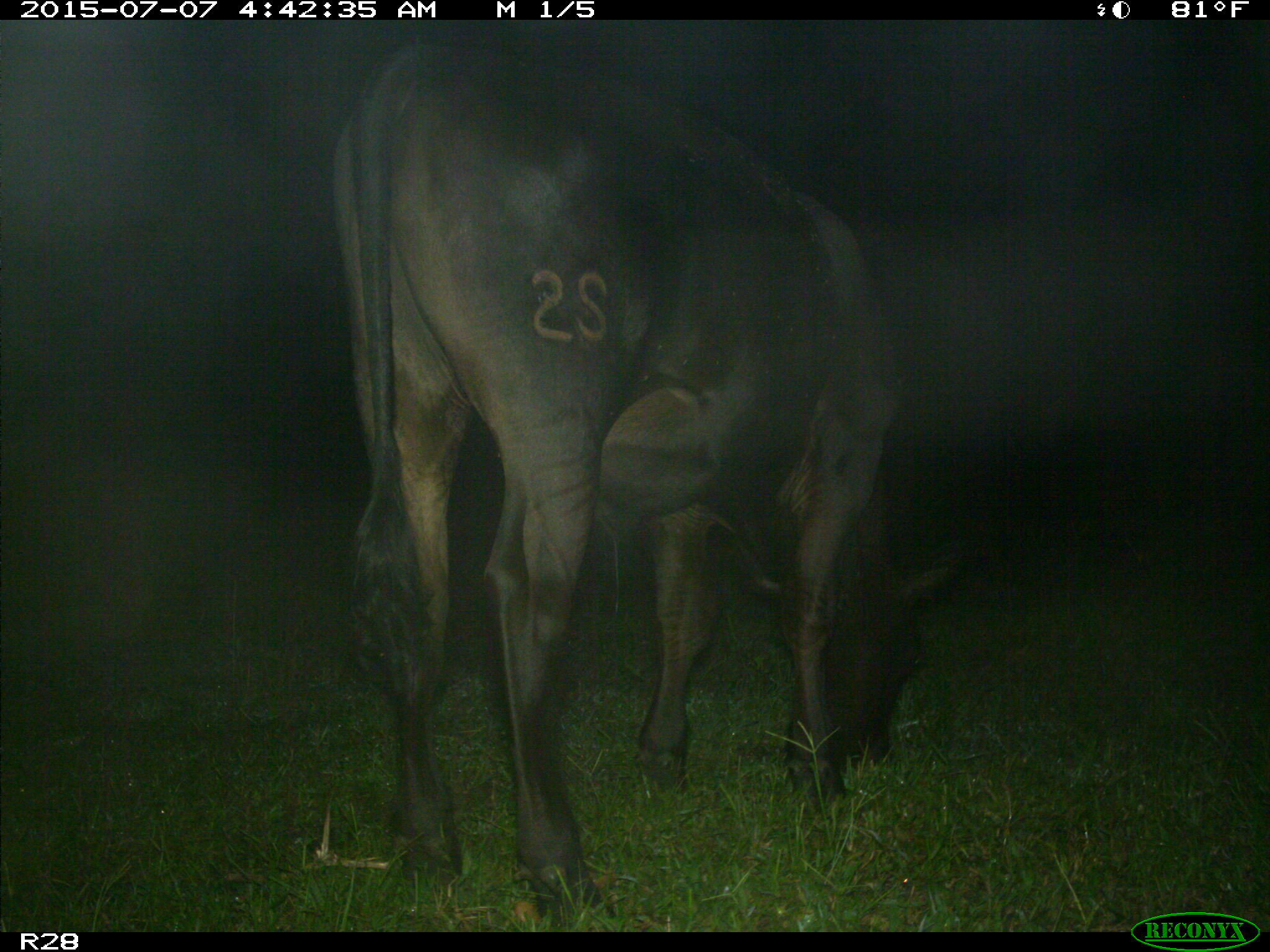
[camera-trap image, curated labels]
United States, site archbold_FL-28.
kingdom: Animalia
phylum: Chordata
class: Mammalia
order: Artiodactyla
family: Bovidae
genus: Bos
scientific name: Bos taurus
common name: domestic cow